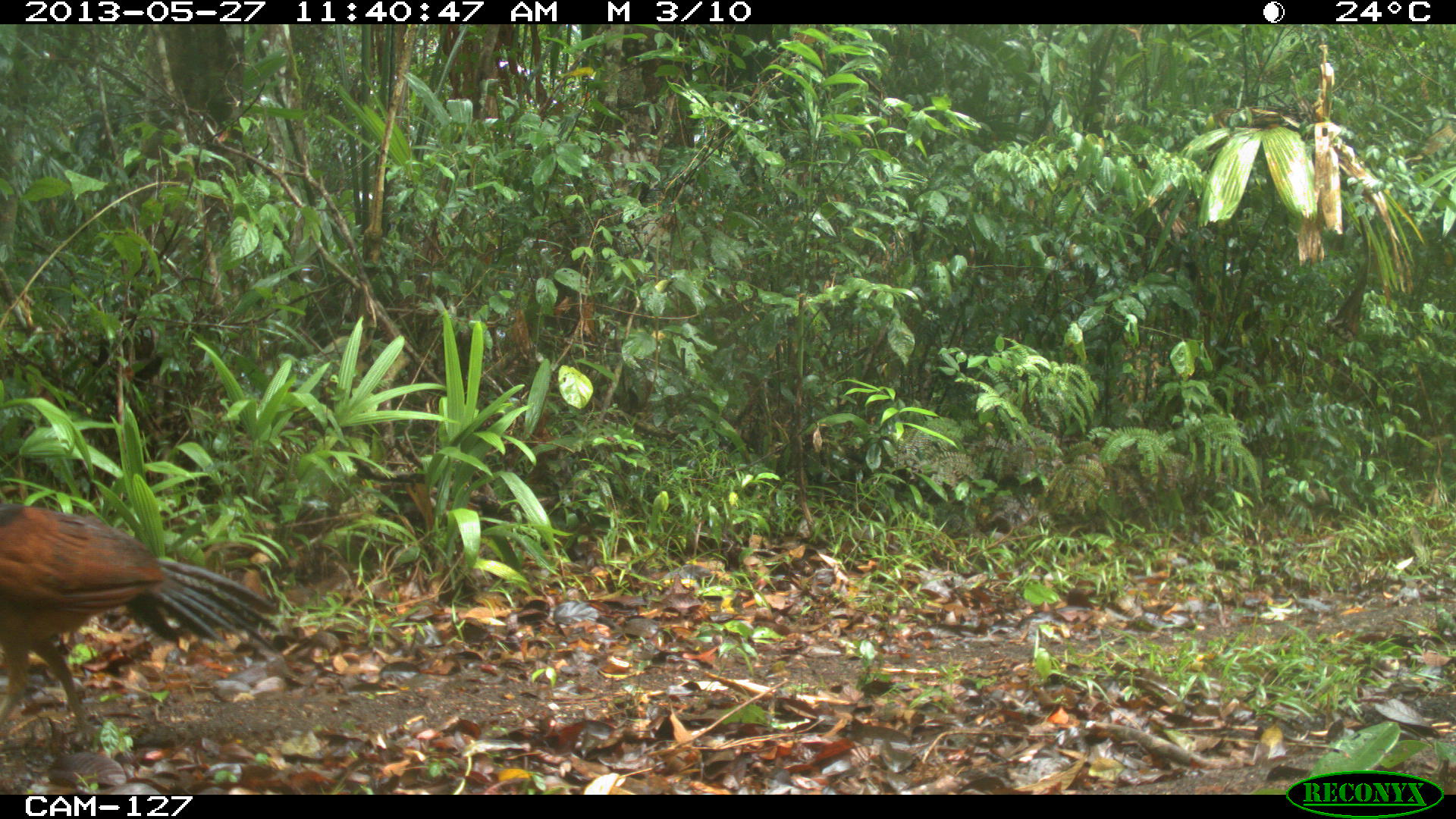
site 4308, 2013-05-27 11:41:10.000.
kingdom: Animalia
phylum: Chordata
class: Aves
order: Galliformes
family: Cracidae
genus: Crax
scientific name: Crax rubra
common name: great curassow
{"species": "Crax rubra (great curassow)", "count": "1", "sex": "female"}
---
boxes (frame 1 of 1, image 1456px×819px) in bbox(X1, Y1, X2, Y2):
crax rubra: bbox(0, 501, 282, 748)